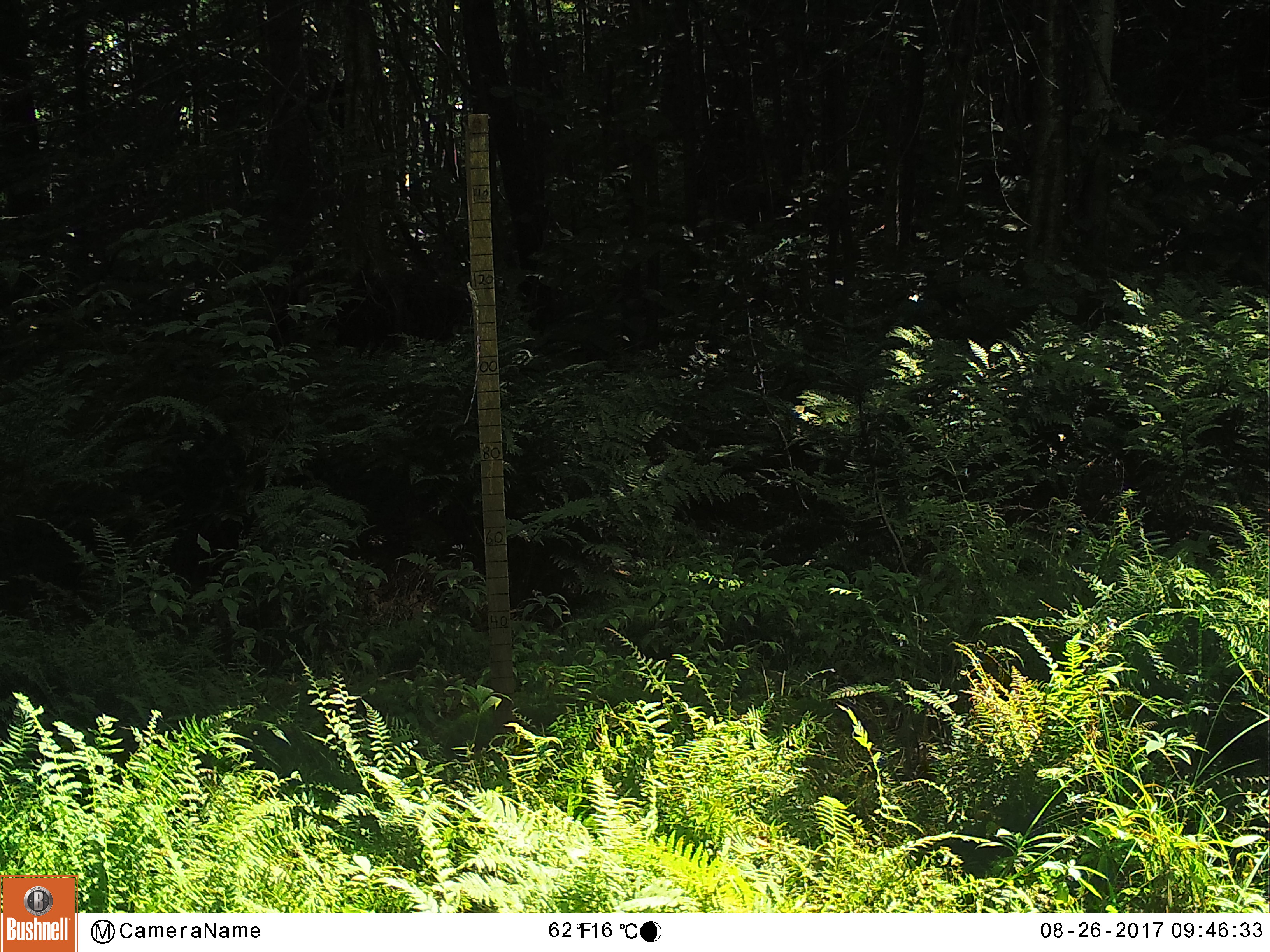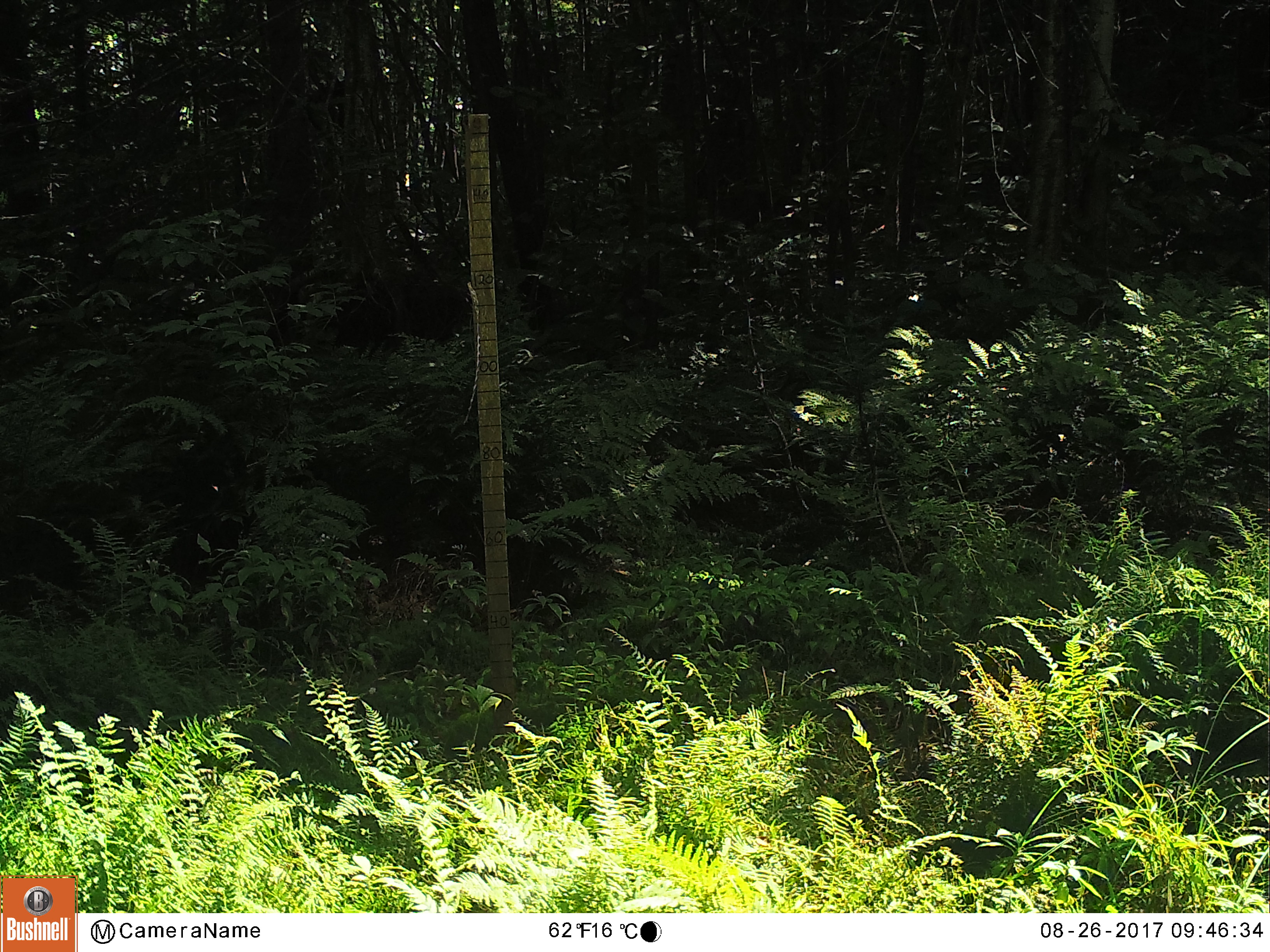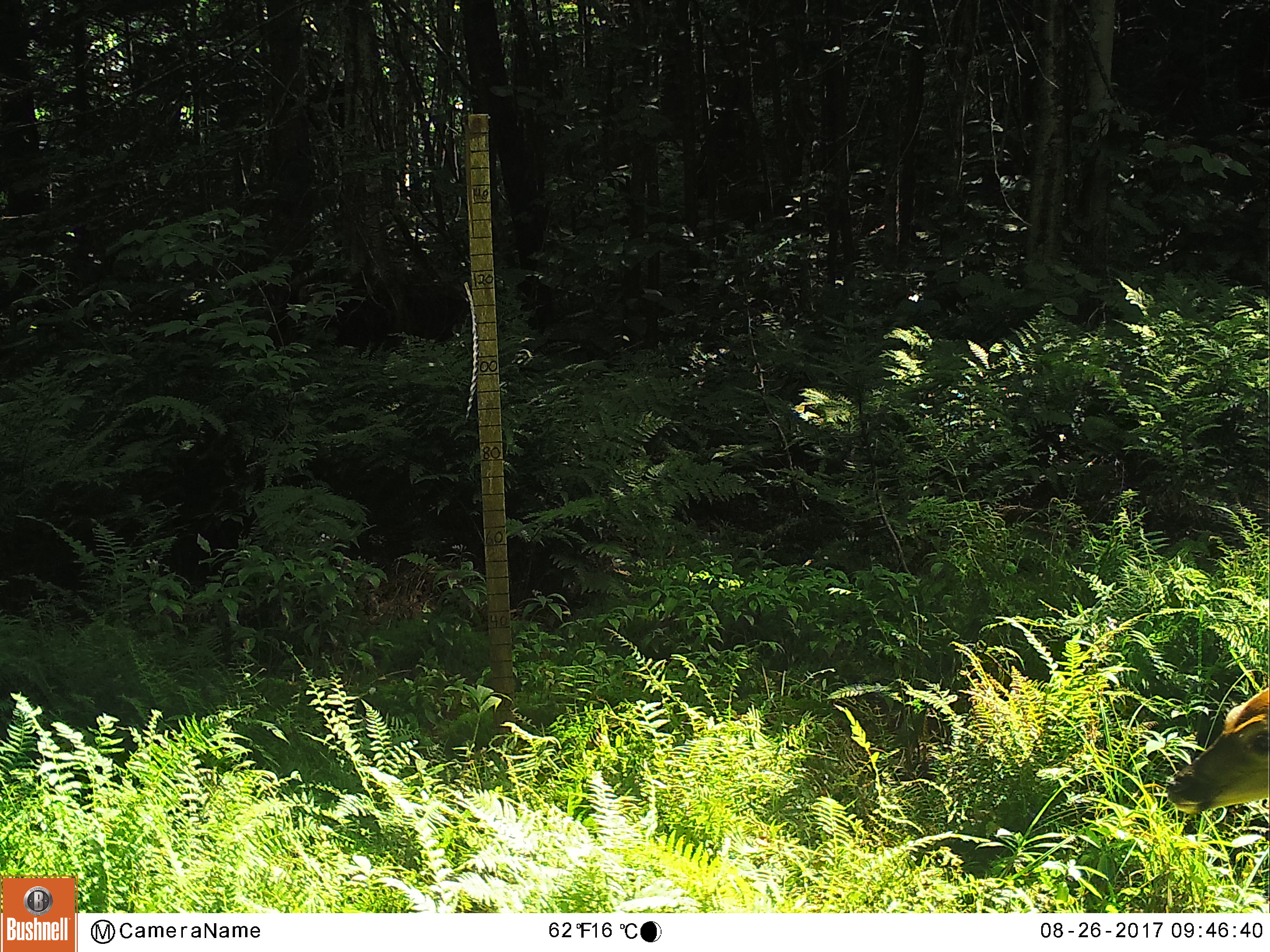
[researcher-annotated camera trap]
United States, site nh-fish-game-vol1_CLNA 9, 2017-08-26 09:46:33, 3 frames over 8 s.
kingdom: Animalia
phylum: Chordata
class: Mammalia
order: Artiodactyla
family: Cervidae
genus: Odocoileus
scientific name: Odocoileus virginianus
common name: white-tailed deer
White-tailed deer (Odocoileus virginianus).